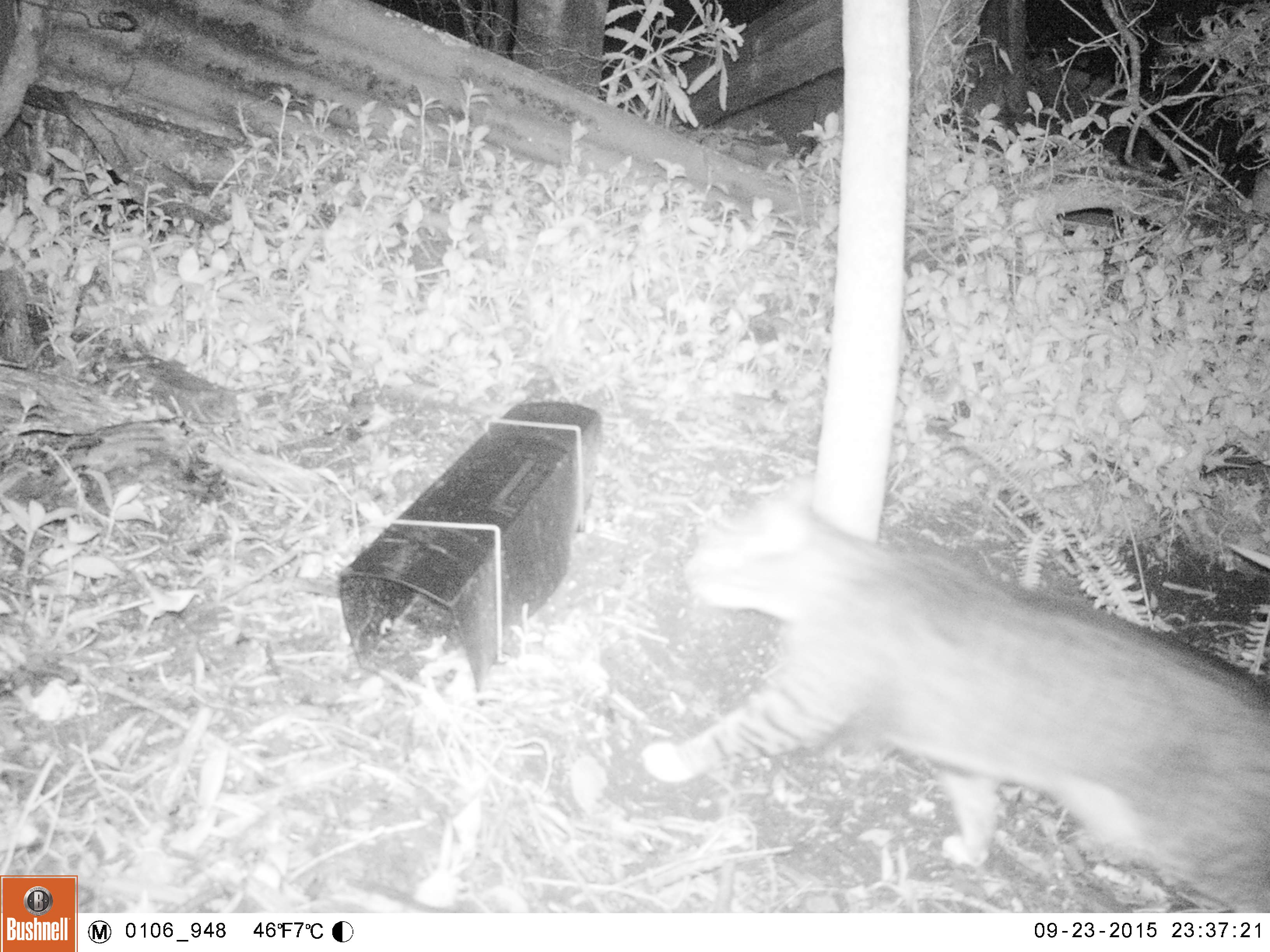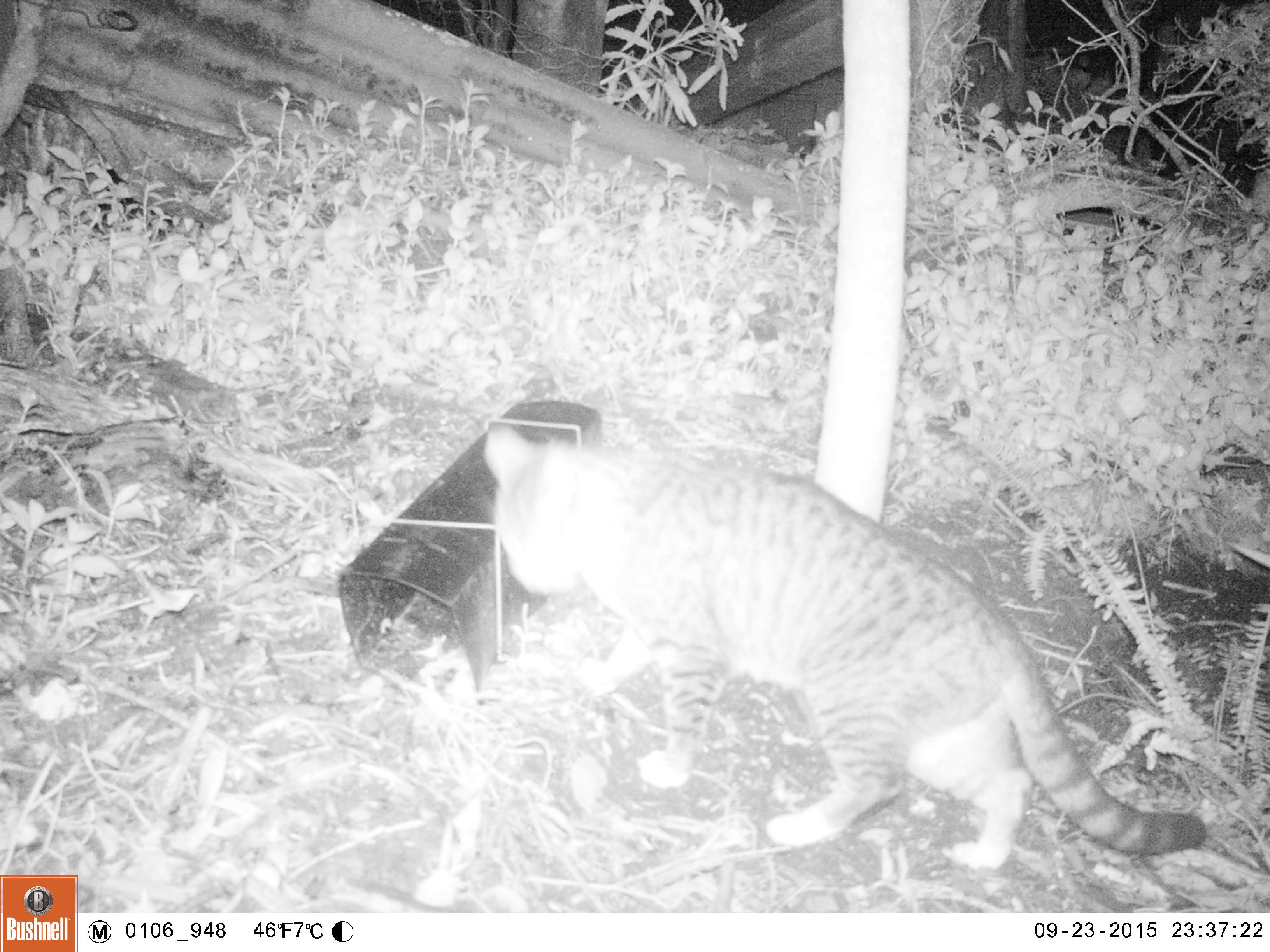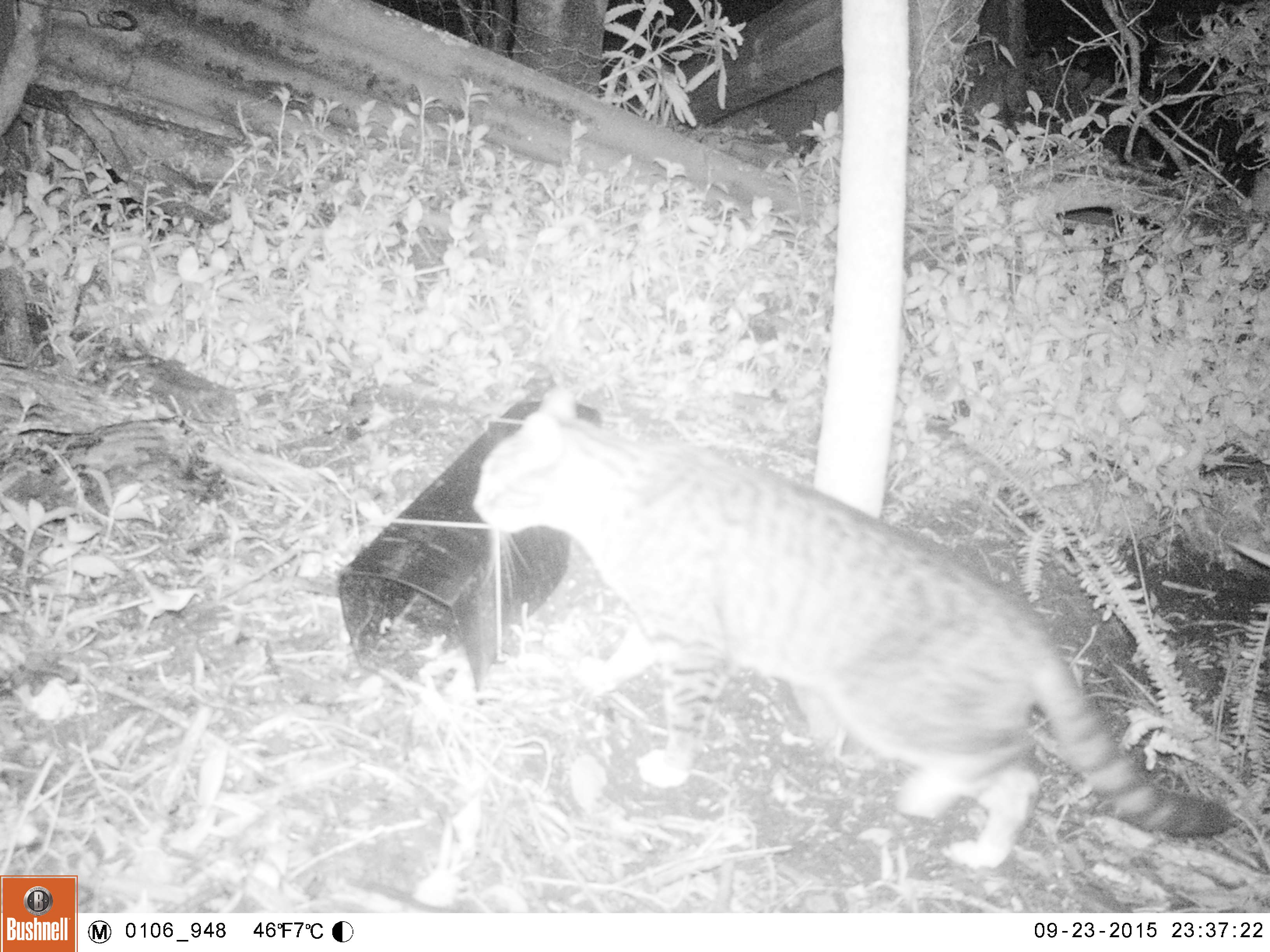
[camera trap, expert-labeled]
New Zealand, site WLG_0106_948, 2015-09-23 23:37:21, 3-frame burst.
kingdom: Animalia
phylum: Chordata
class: Mammalia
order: Carnivora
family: Felidae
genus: Felis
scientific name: Felis catus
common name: domestic cat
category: cat